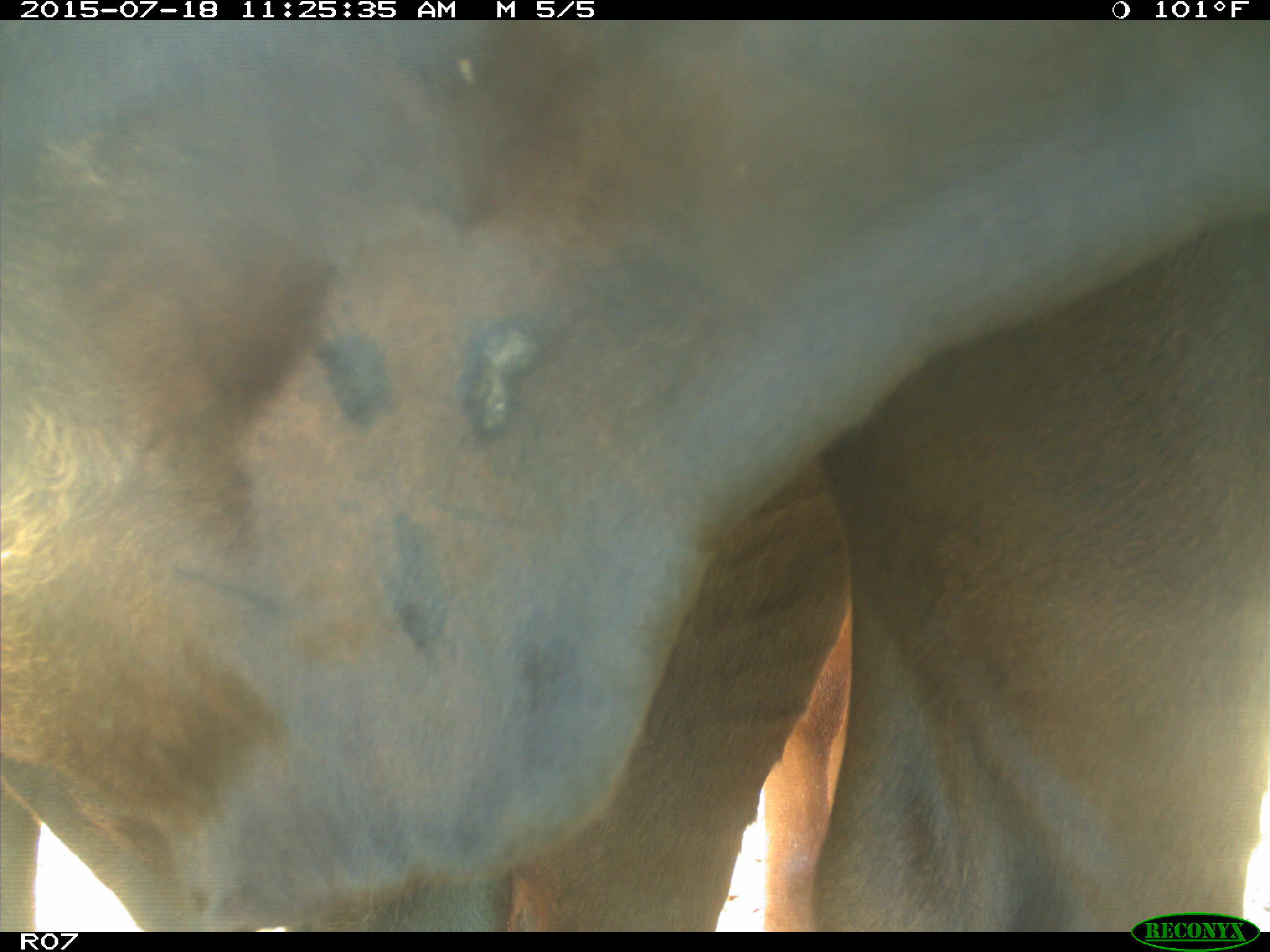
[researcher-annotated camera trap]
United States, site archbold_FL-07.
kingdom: Animalia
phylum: Chordata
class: Mammalia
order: Artiodactyla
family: Bovidae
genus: Bos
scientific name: Bos taurus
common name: domestic cow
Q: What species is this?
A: Bos taurus (domestic cow).